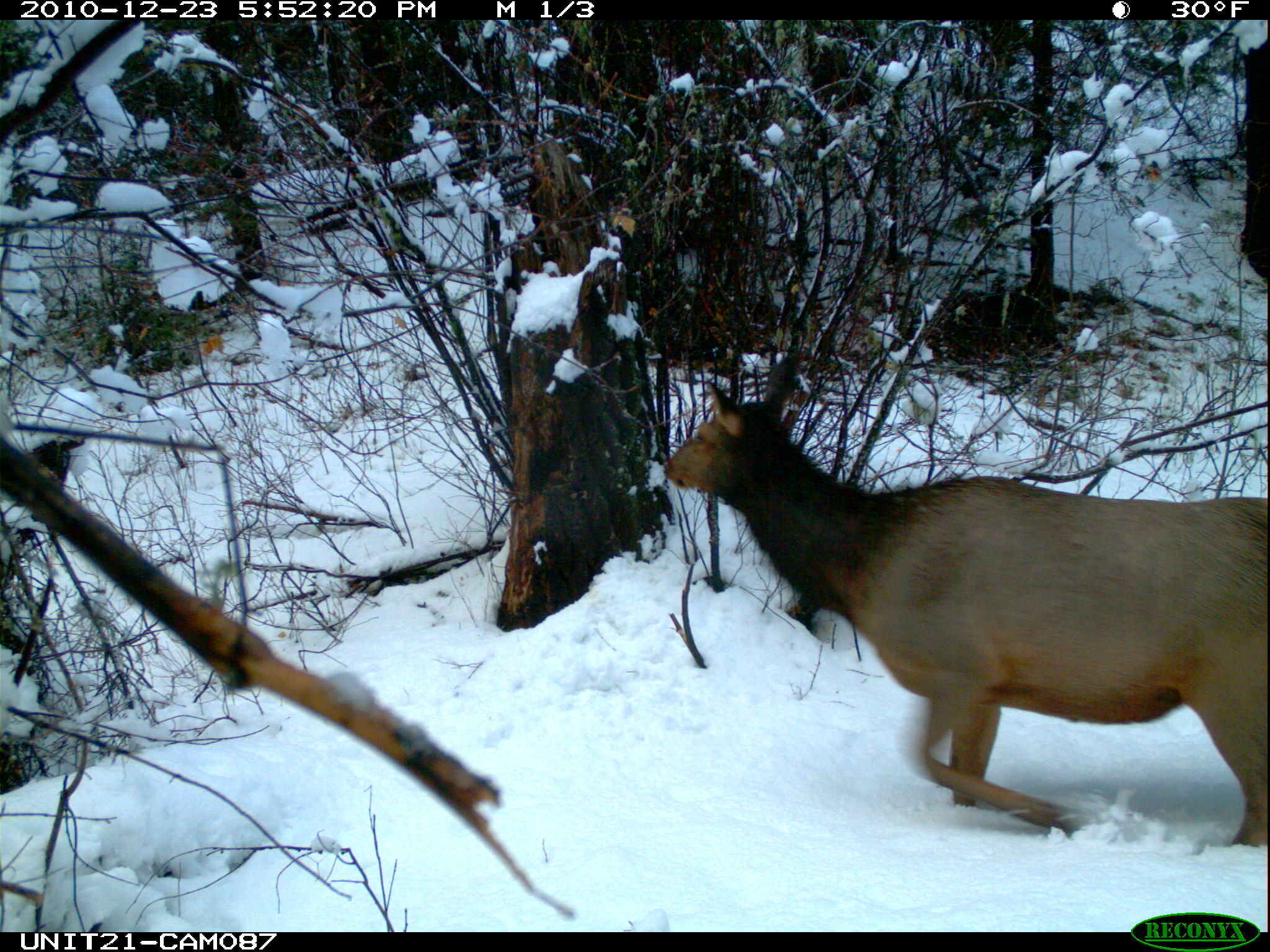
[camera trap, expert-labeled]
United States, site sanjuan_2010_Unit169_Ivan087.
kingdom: Animalia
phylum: Chordata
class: Mammalia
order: Artiodactyla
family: Cervidae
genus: Cervus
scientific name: Cervus elaphus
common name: red deer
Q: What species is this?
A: Cervus elaphus (red deer).